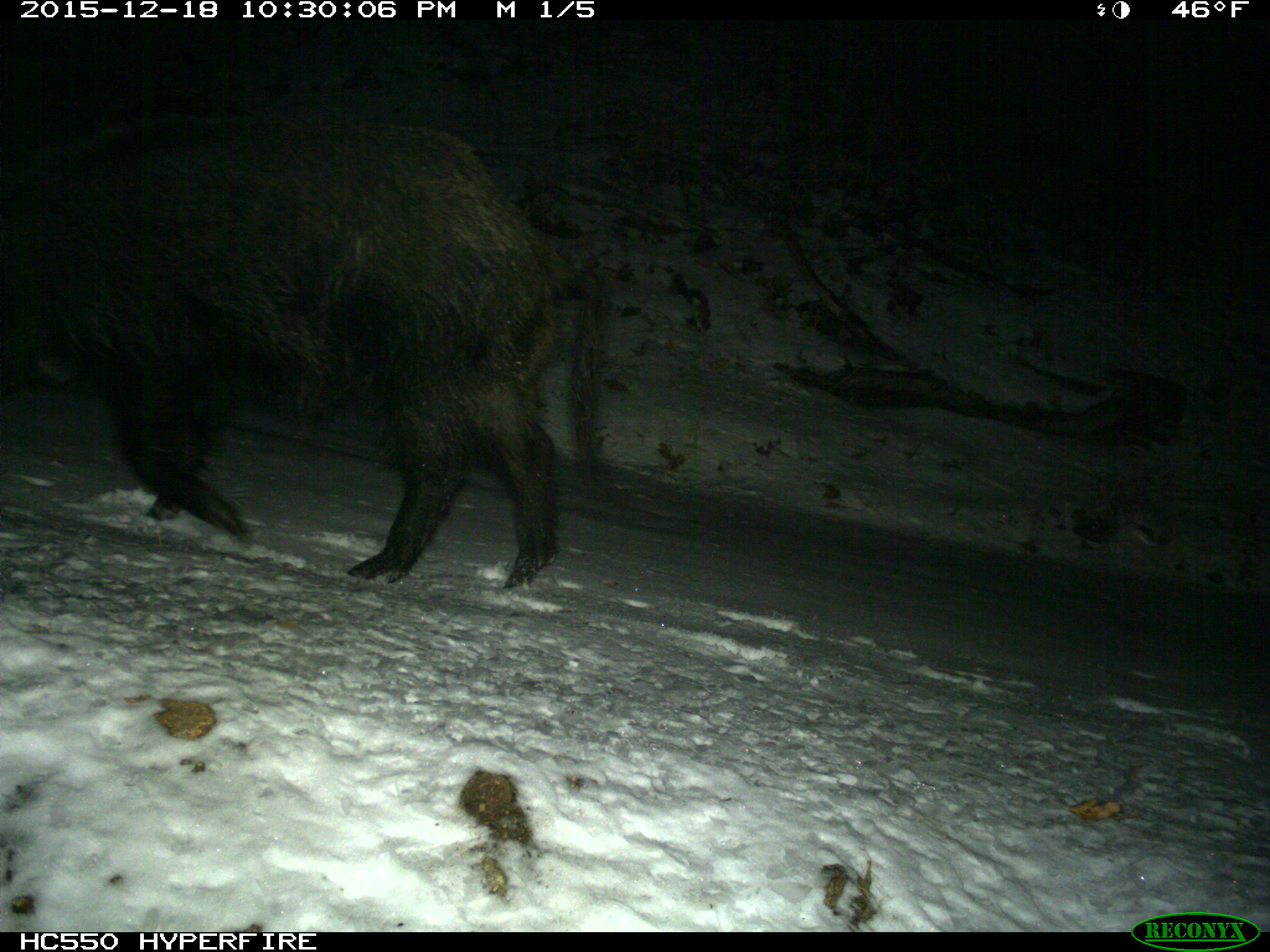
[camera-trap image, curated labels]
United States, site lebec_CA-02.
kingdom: Animalia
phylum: Chordata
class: Mammalia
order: Artiodactyla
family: Suidae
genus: Sus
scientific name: Sus scrofa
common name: wild boar